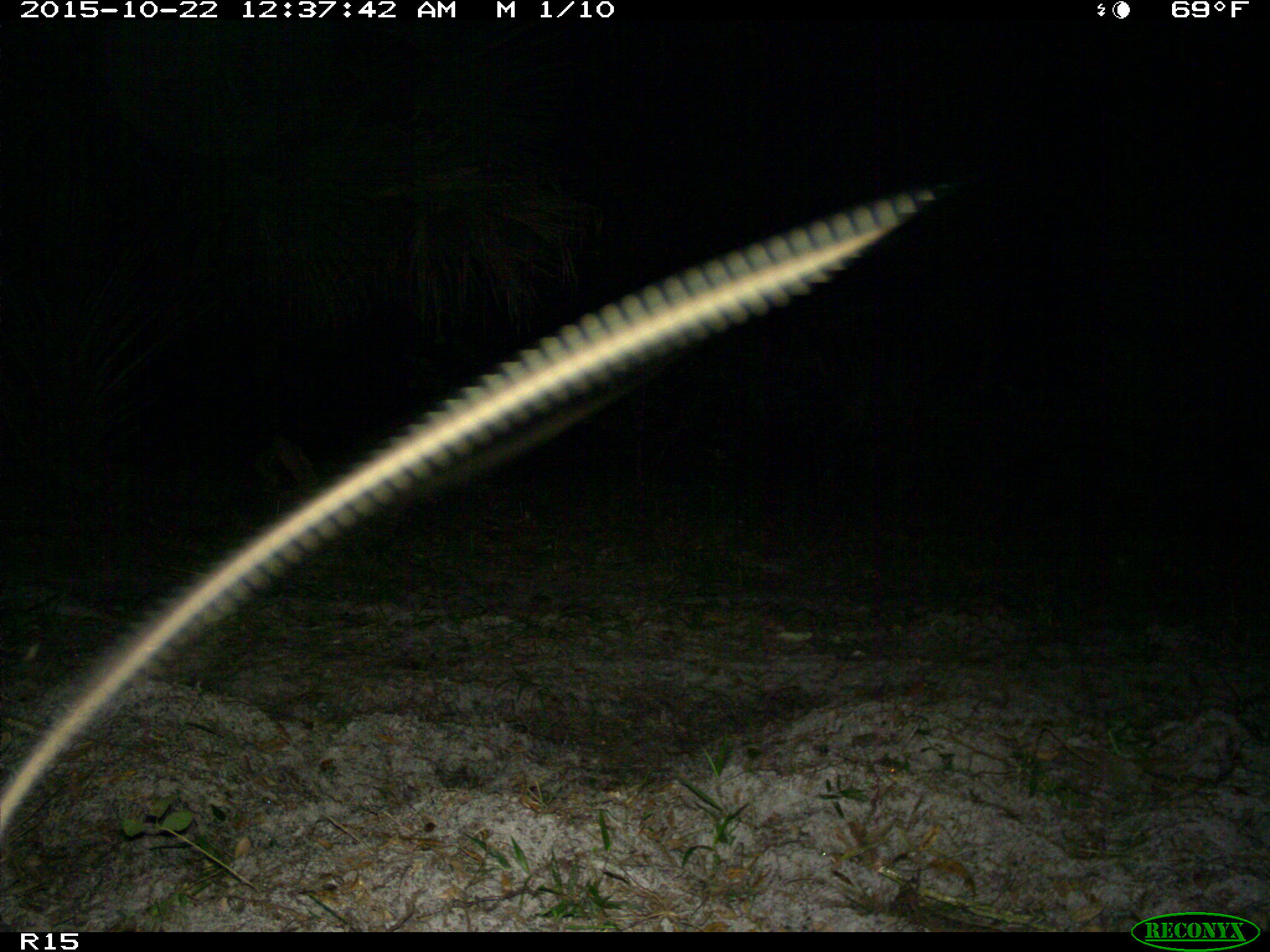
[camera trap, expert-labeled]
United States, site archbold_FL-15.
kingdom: Animalia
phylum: Chordata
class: Aves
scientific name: Aves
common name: birds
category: unidentified bird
Unidentified bird (birds) (Aves).